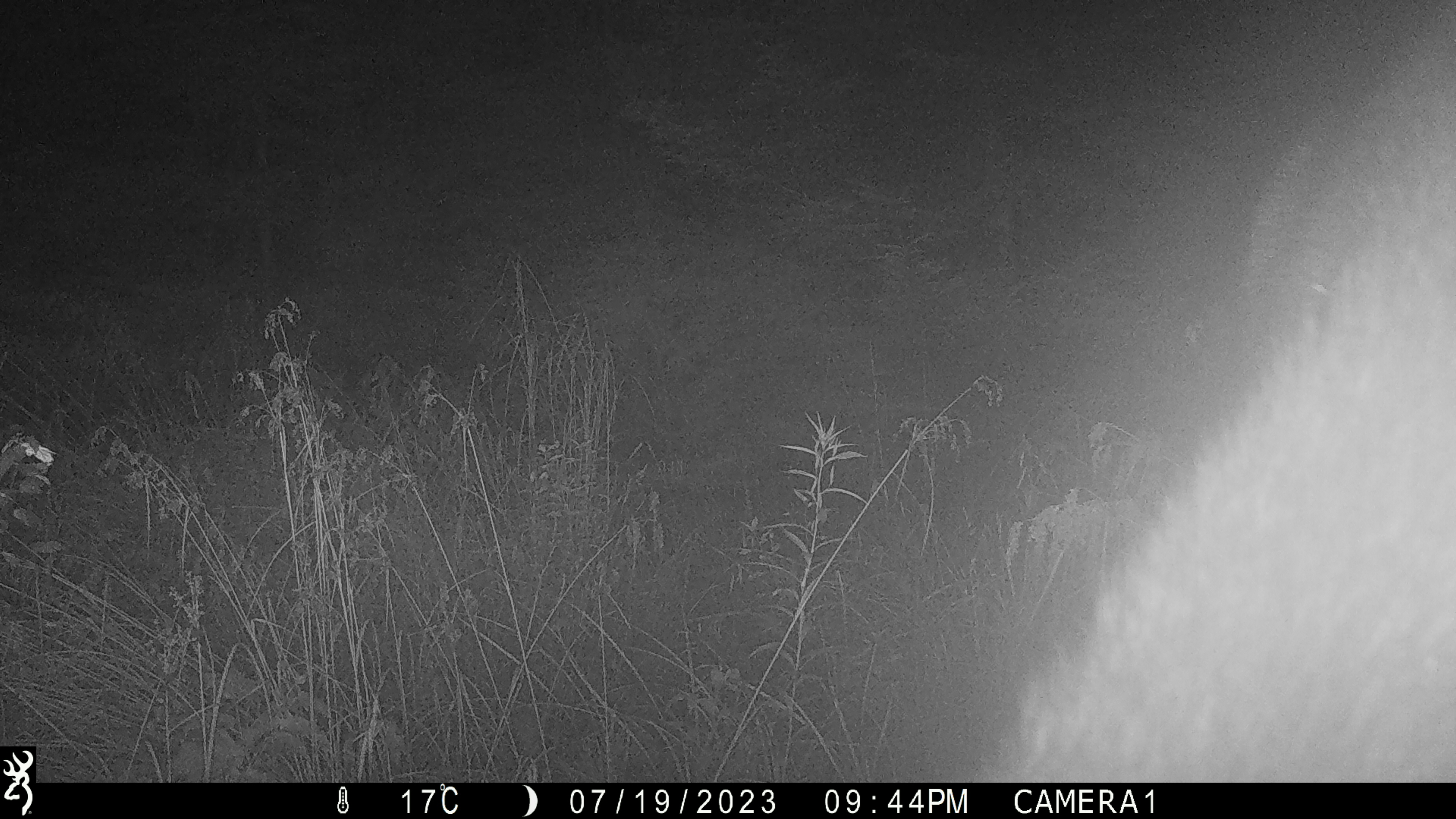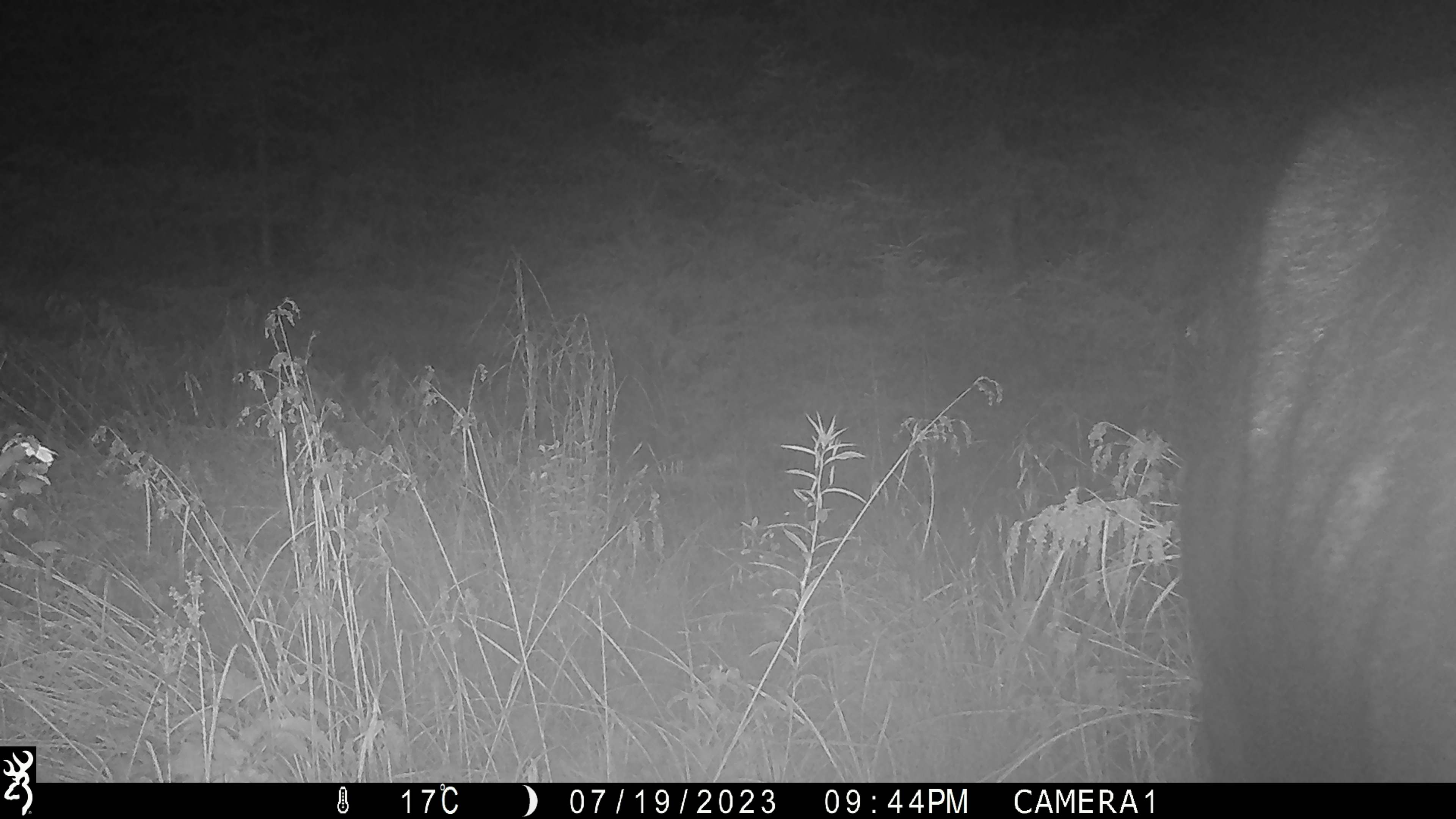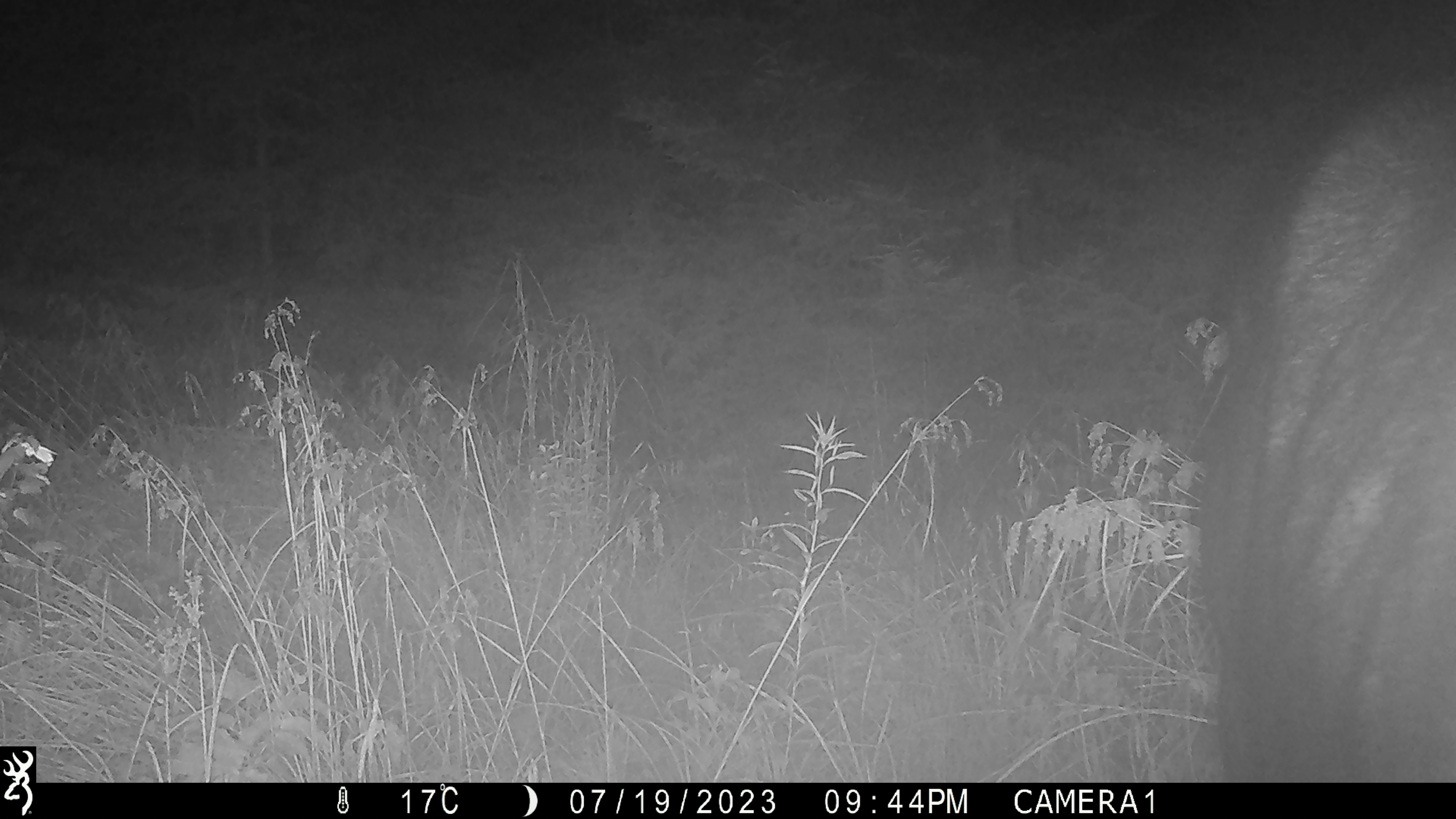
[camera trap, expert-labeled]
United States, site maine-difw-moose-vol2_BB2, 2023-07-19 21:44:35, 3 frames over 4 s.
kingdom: Animalia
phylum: Chordata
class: Mammalia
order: Artiodactyla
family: Cervidae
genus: Alces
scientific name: Alces alces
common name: moose